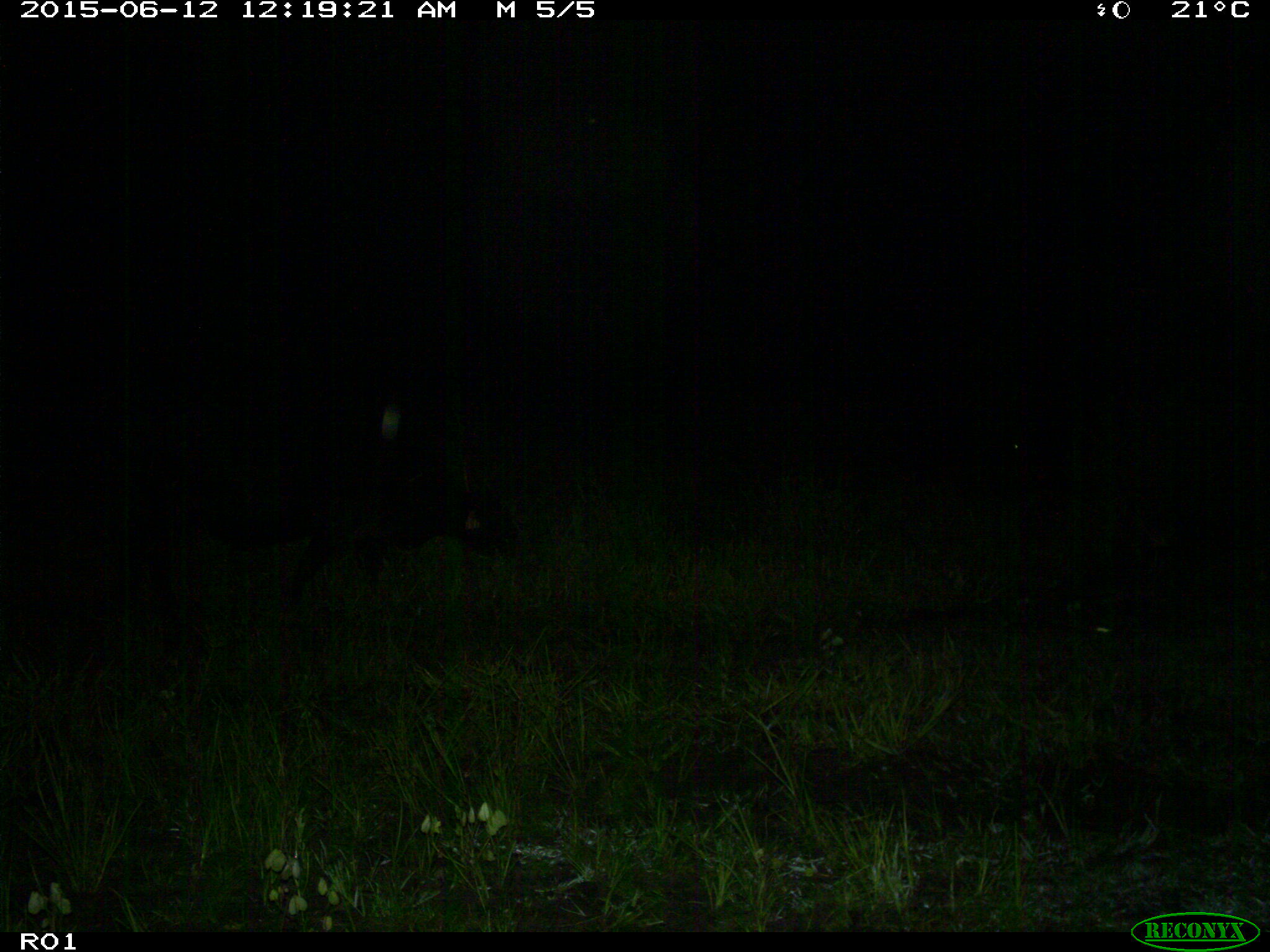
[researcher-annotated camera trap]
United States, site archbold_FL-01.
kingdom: Animalia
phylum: Chordata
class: Mammalia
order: Artiodactyla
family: Bovidae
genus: Bos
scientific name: Bos taurus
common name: domestic cow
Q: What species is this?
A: Bos taurus (domestic cow).